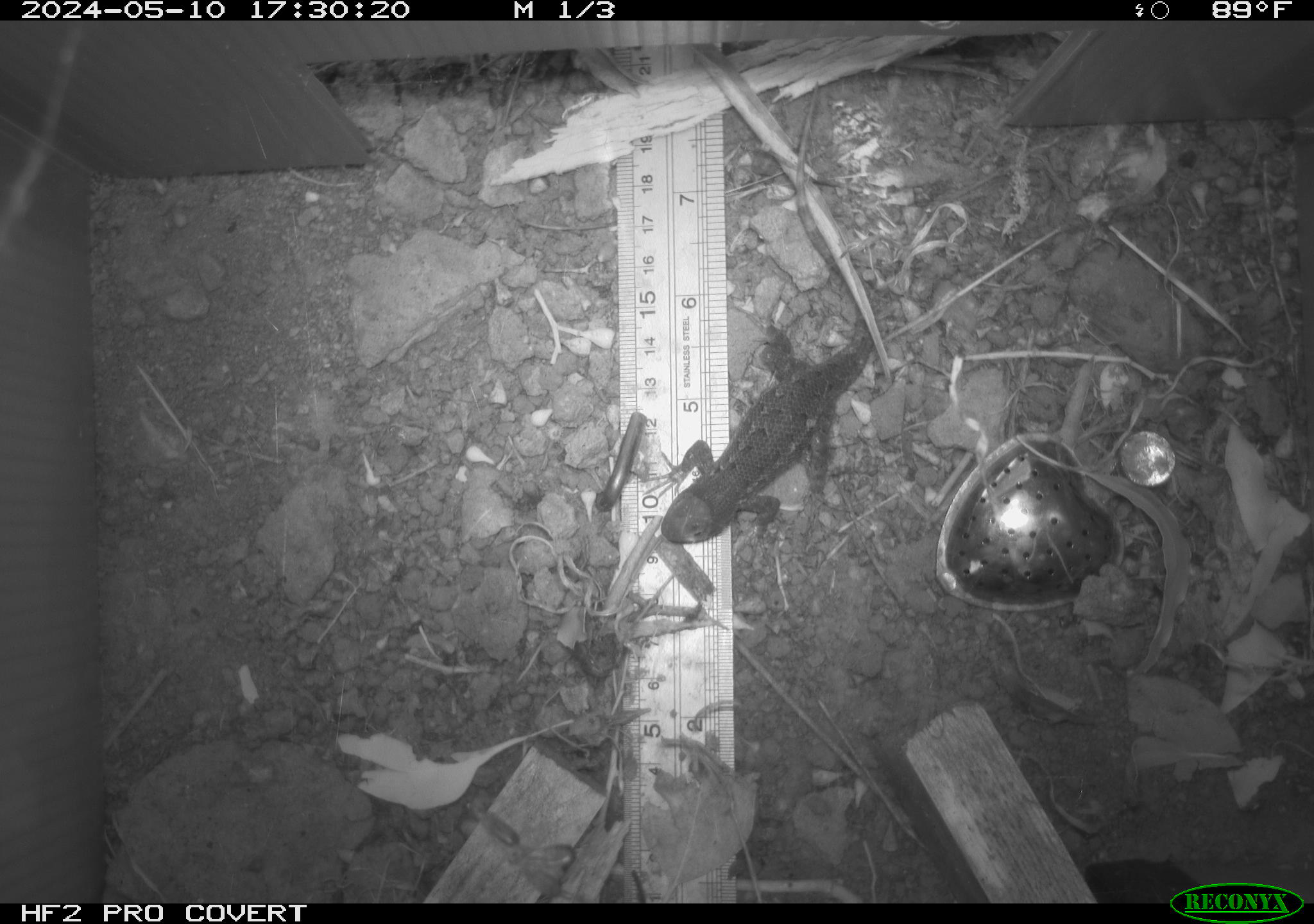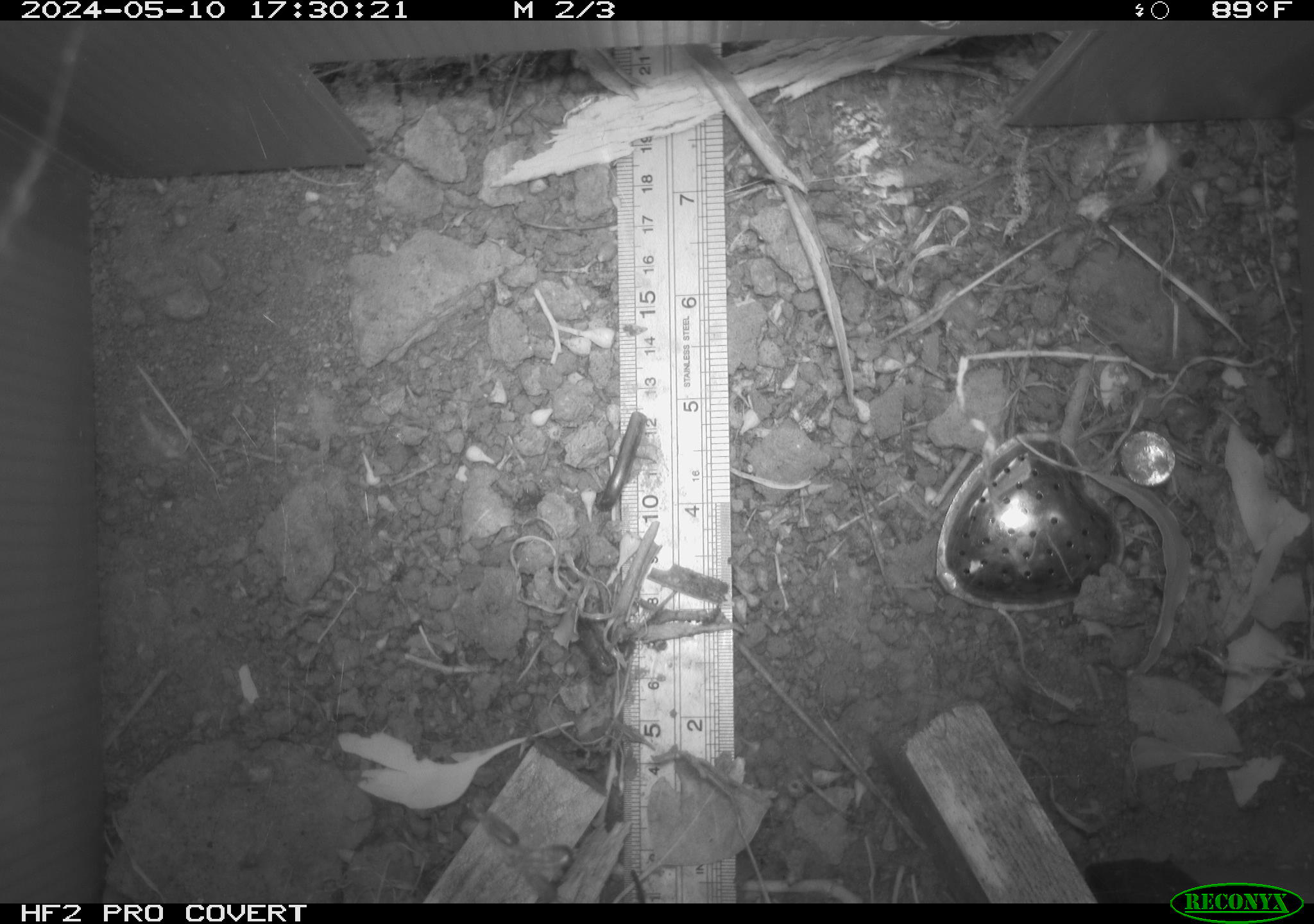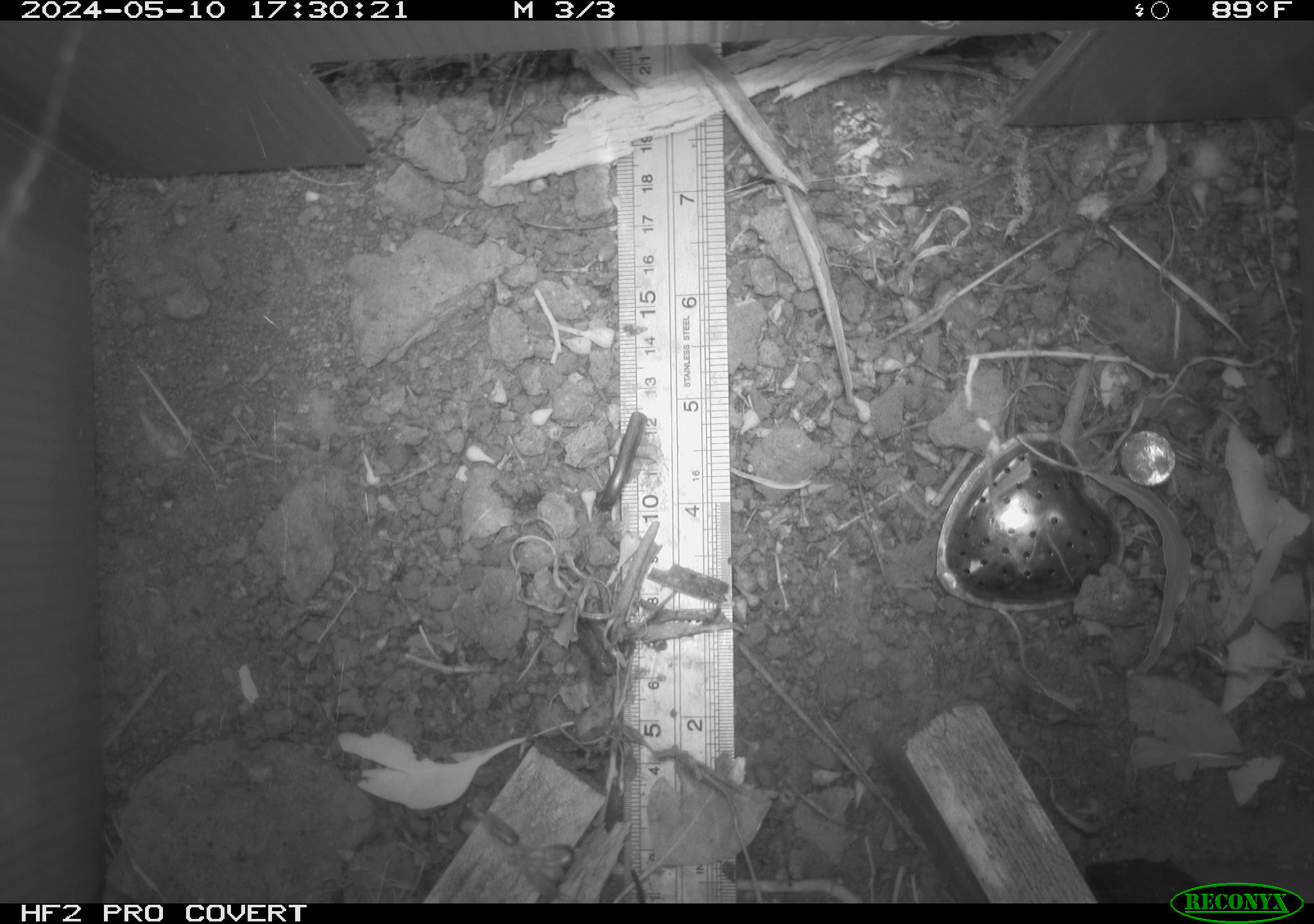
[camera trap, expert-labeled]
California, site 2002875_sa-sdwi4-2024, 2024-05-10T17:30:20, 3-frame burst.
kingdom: Animalia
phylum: Chordata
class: Reptilia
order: Squamata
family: Phrynosomatidae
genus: Sceloporus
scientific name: Sceloporus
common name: spiny lizards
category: sceloporus species